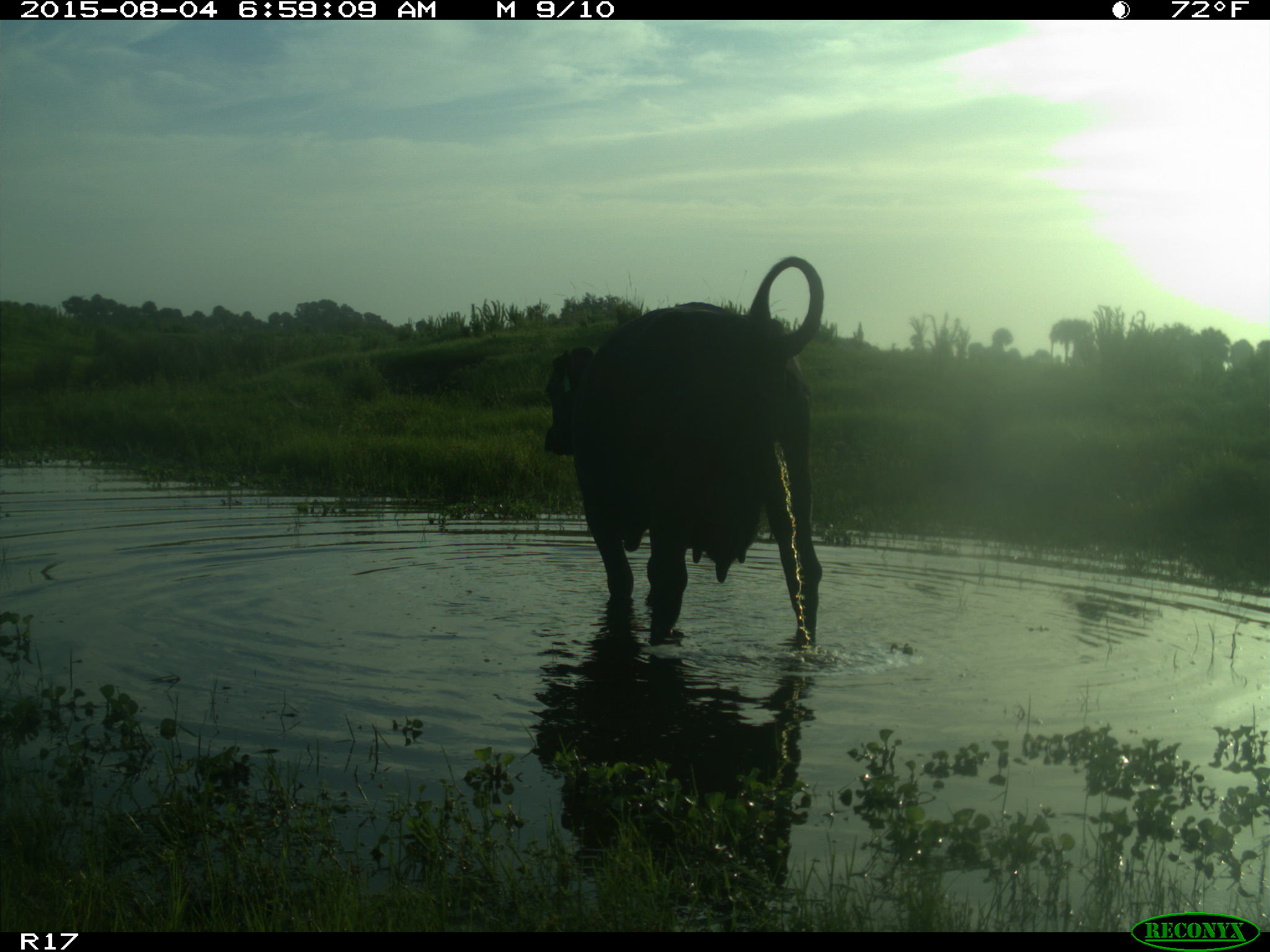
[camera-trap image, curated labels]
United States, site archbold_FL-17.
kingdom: Animalia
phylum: Chordata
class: Mammalia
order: Artiodactyla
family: Bovidae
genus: Bos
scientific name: Bos taurus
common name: domestic cow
Bos taurus (domestic cow).